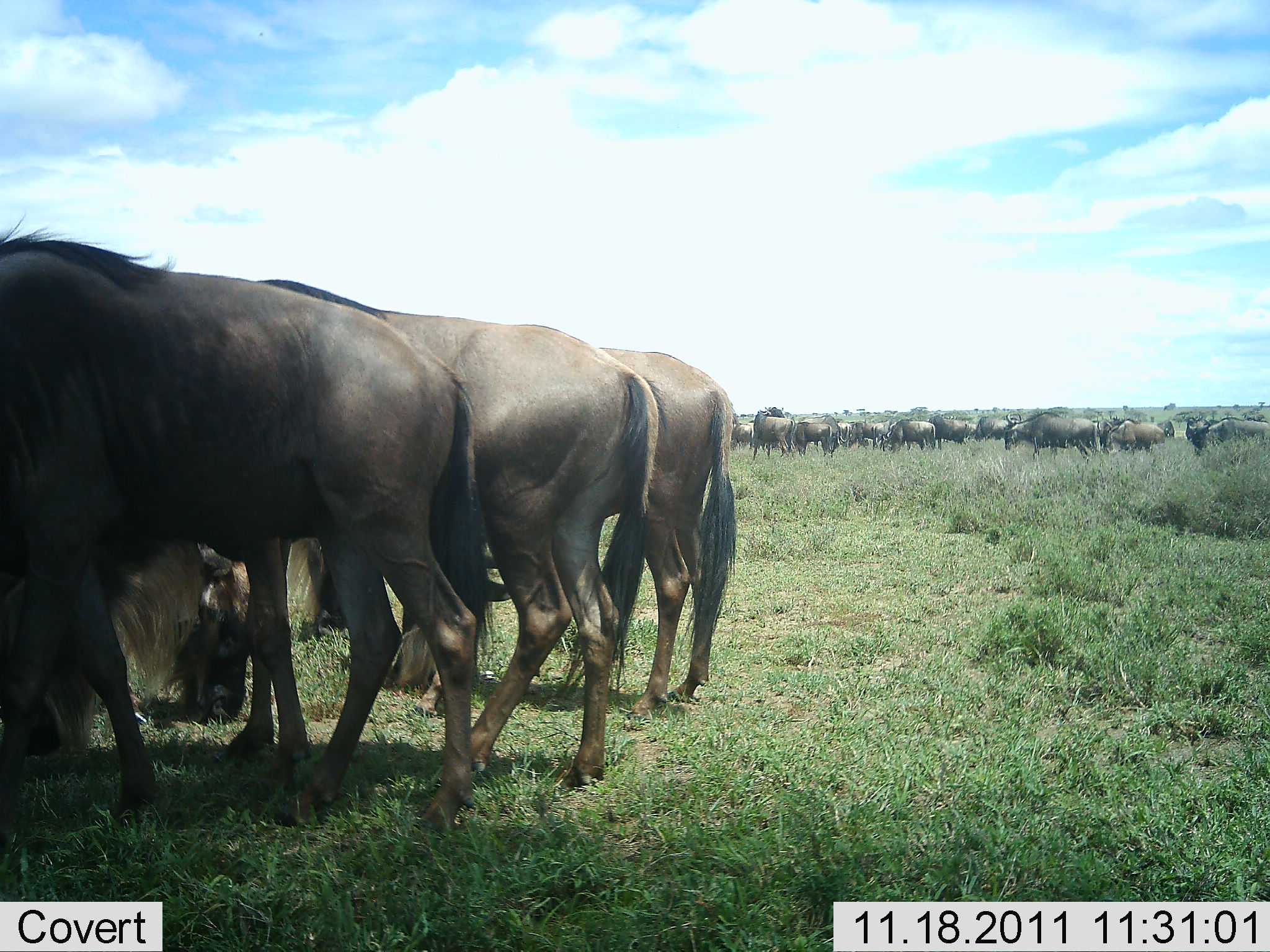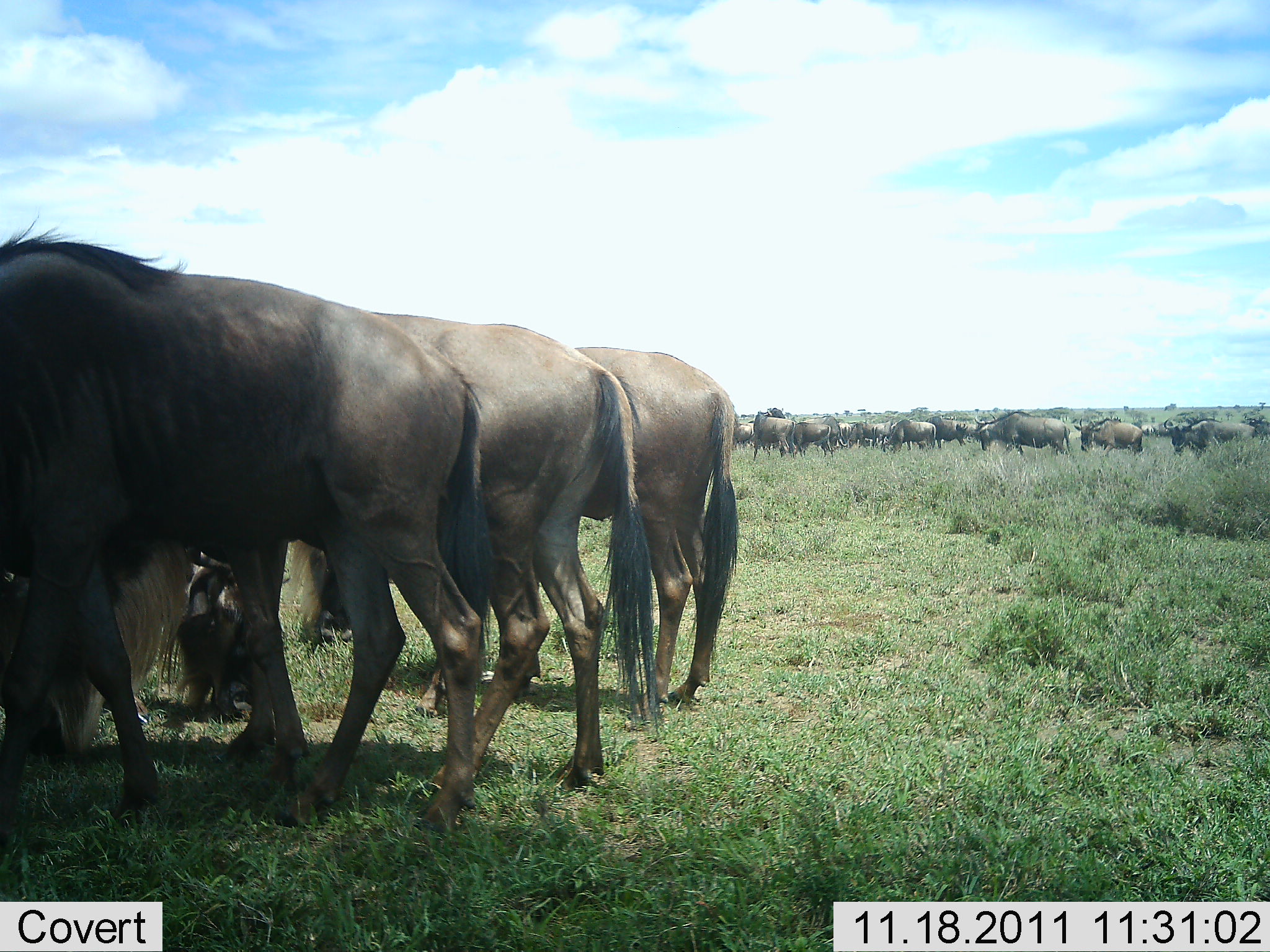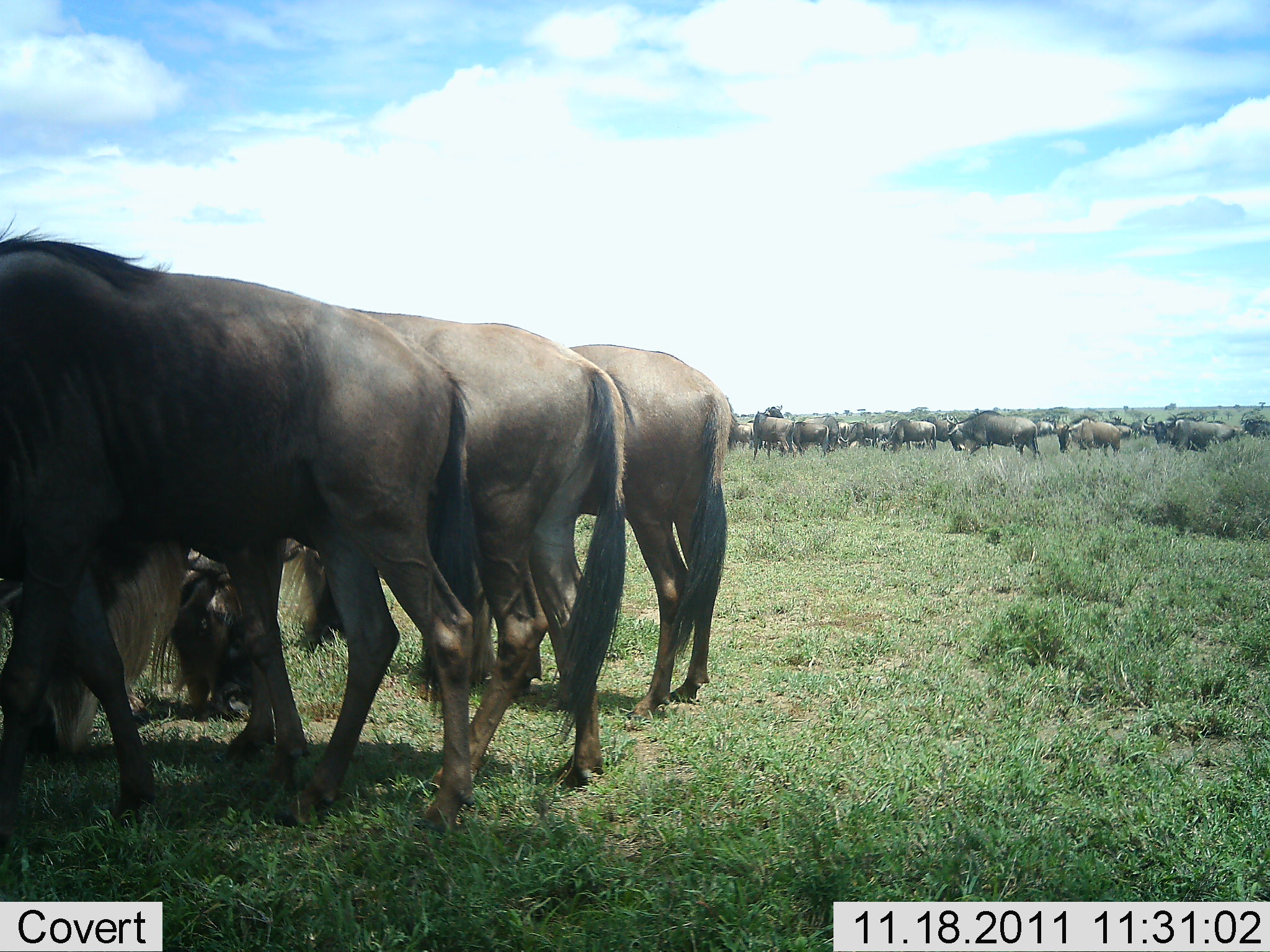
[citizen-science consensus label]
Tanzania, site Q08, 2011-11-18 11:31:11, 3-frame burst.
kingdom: Animalia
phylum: Chordata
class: Mammalia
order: Artiodactyla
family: Bovidae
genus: Connochaetes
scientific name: Connochaetes taurinus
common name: blue wildebeest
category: wildebeest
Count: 11-50.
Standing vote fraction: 79%.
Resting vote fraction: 7%.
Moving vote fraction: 36%.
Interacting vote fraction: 0%.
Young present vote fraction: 7%.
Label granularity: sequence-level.